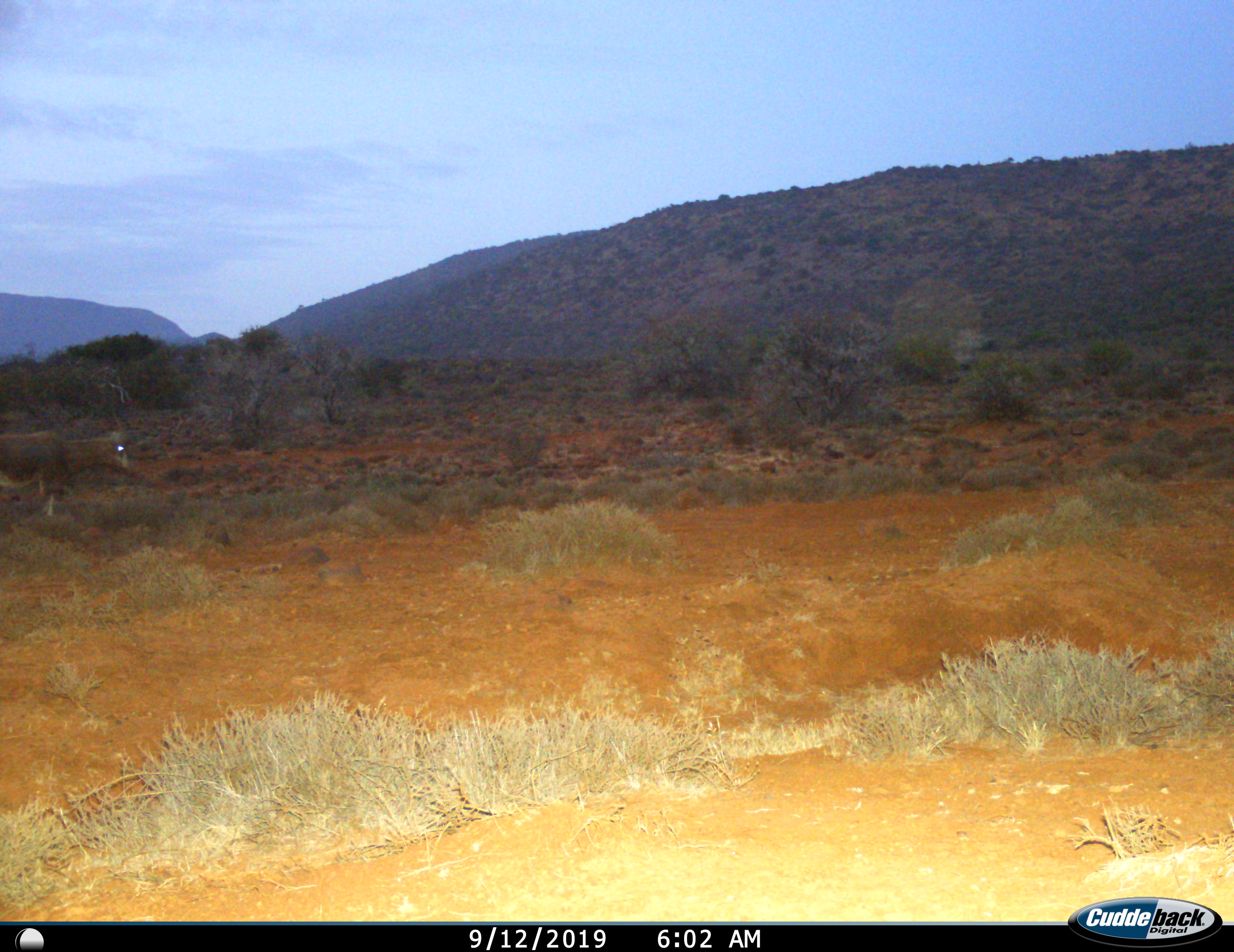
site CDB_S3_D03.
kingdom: Animalia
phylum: Chordata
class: Mammalia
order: Artiodactyla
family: Bovidae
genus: Damaliscus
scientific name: Damaliscus pygargus phillipsi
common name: blesbok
Blesbok (Damaliscus pygargus phillipsi), count 1. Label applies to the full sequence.